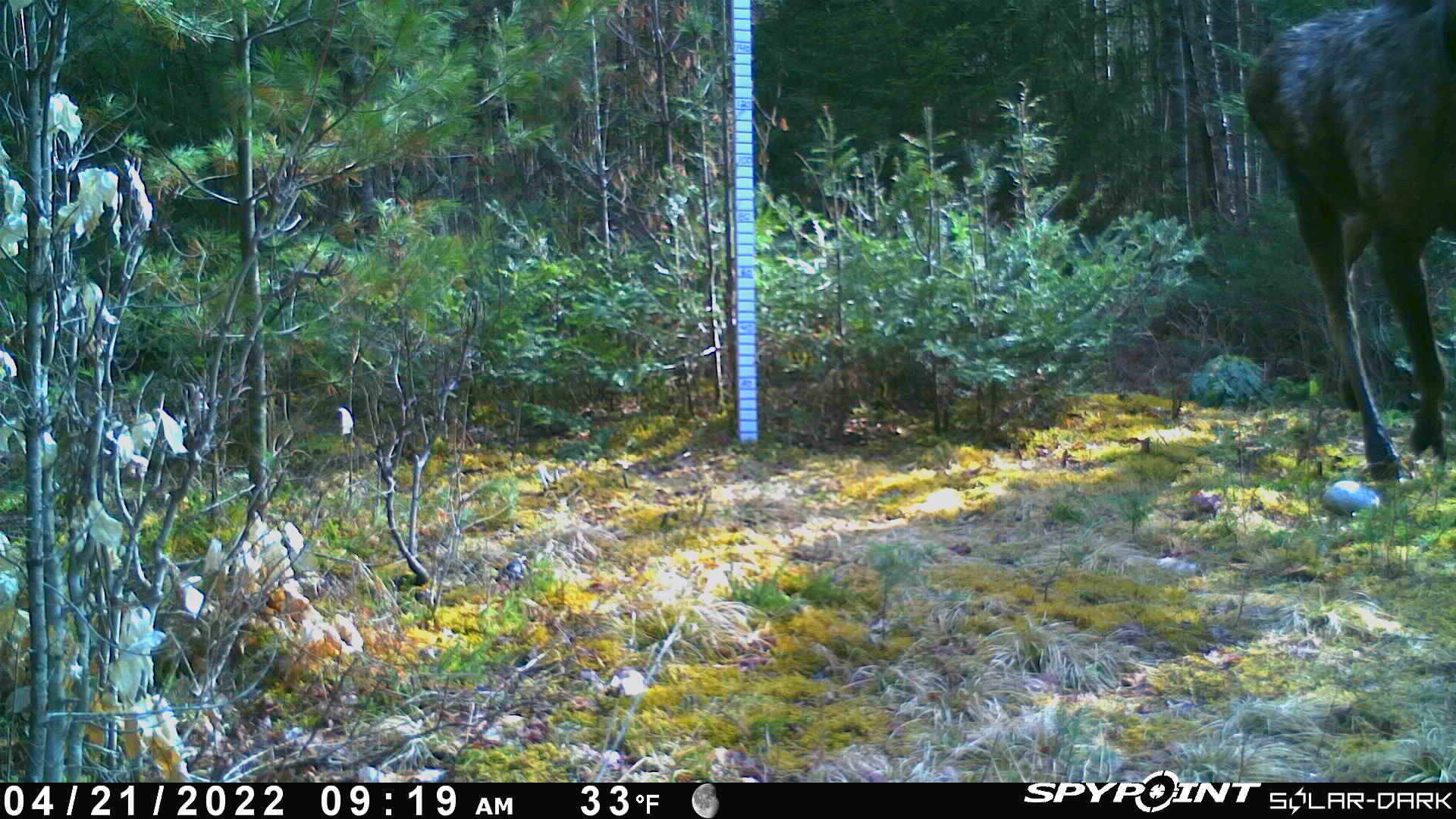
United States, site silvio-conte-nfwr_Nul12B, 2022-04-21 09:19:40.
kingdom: Animalia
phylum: Chordata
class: Mammalia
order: Artiodactyla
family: Cervidae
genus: Alces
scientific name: Alces alces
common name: moose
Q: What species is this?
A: Moose (Alces alces).